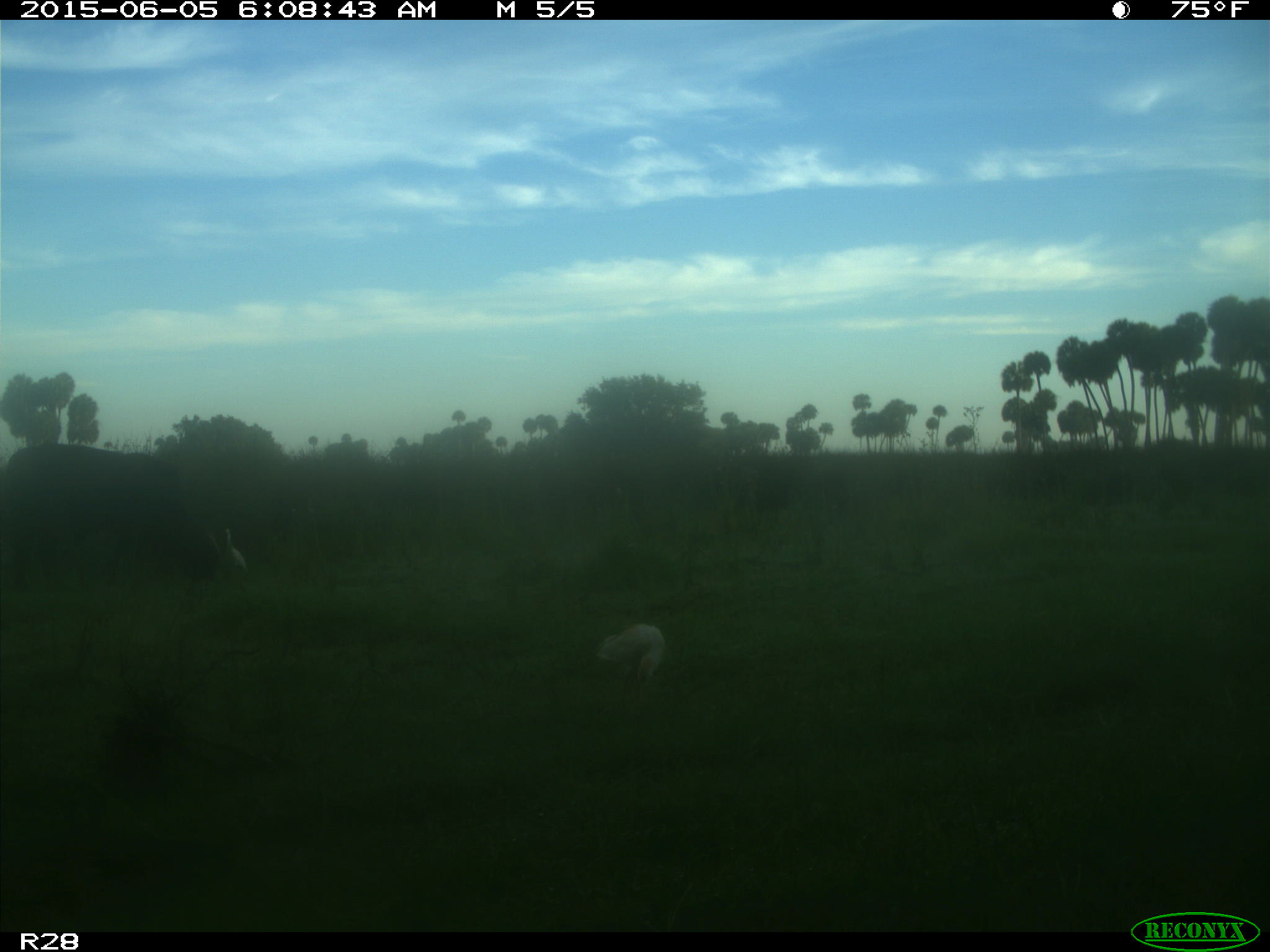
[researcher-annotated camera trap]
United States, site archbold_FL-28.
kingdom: Animalia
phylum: Chordata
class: Mammalia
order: Artiodactyla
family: Bovidae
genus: Bos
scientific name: Bos taurus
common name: domestic cow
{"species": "Bos taurus (domestic cow)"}